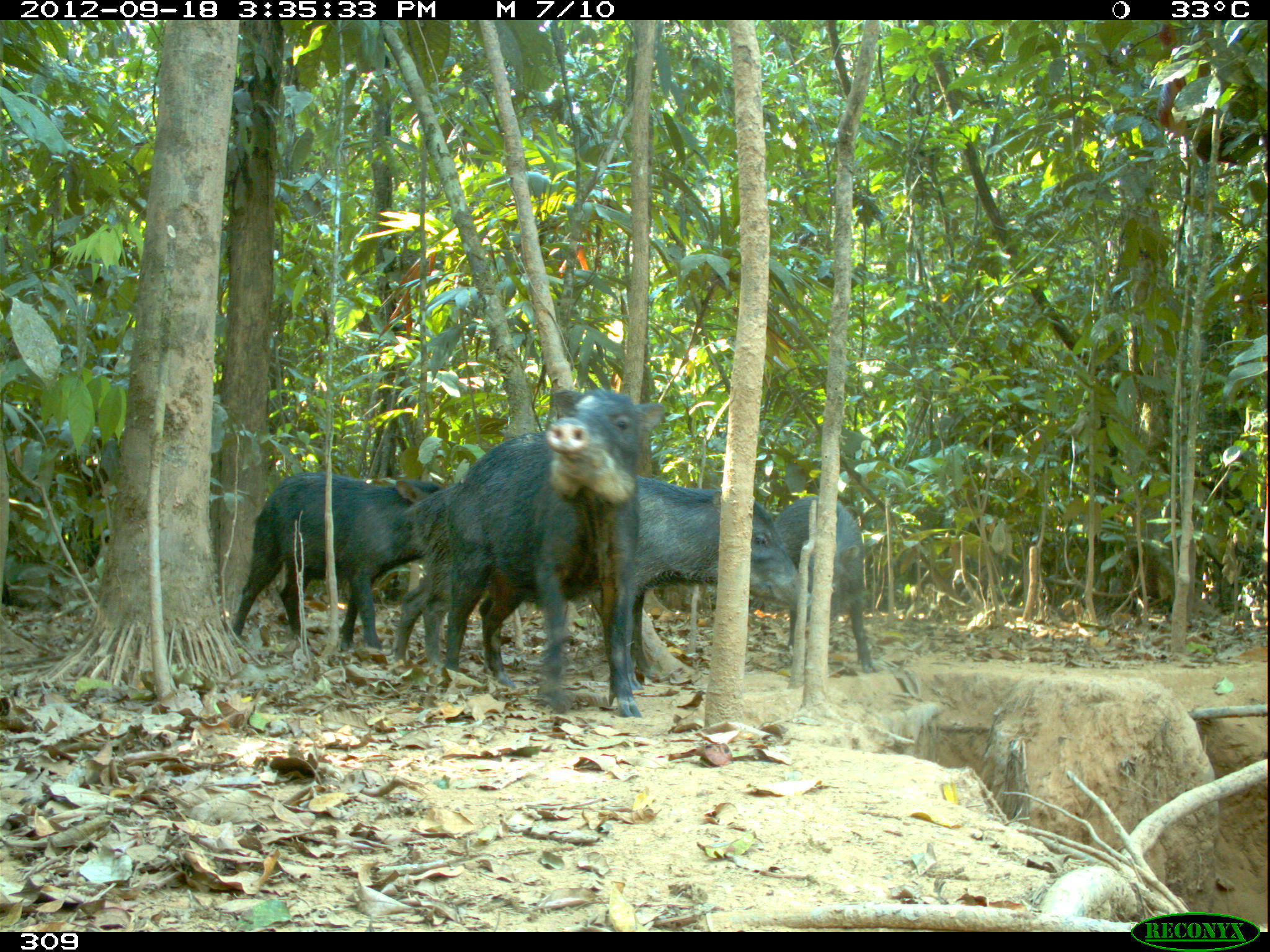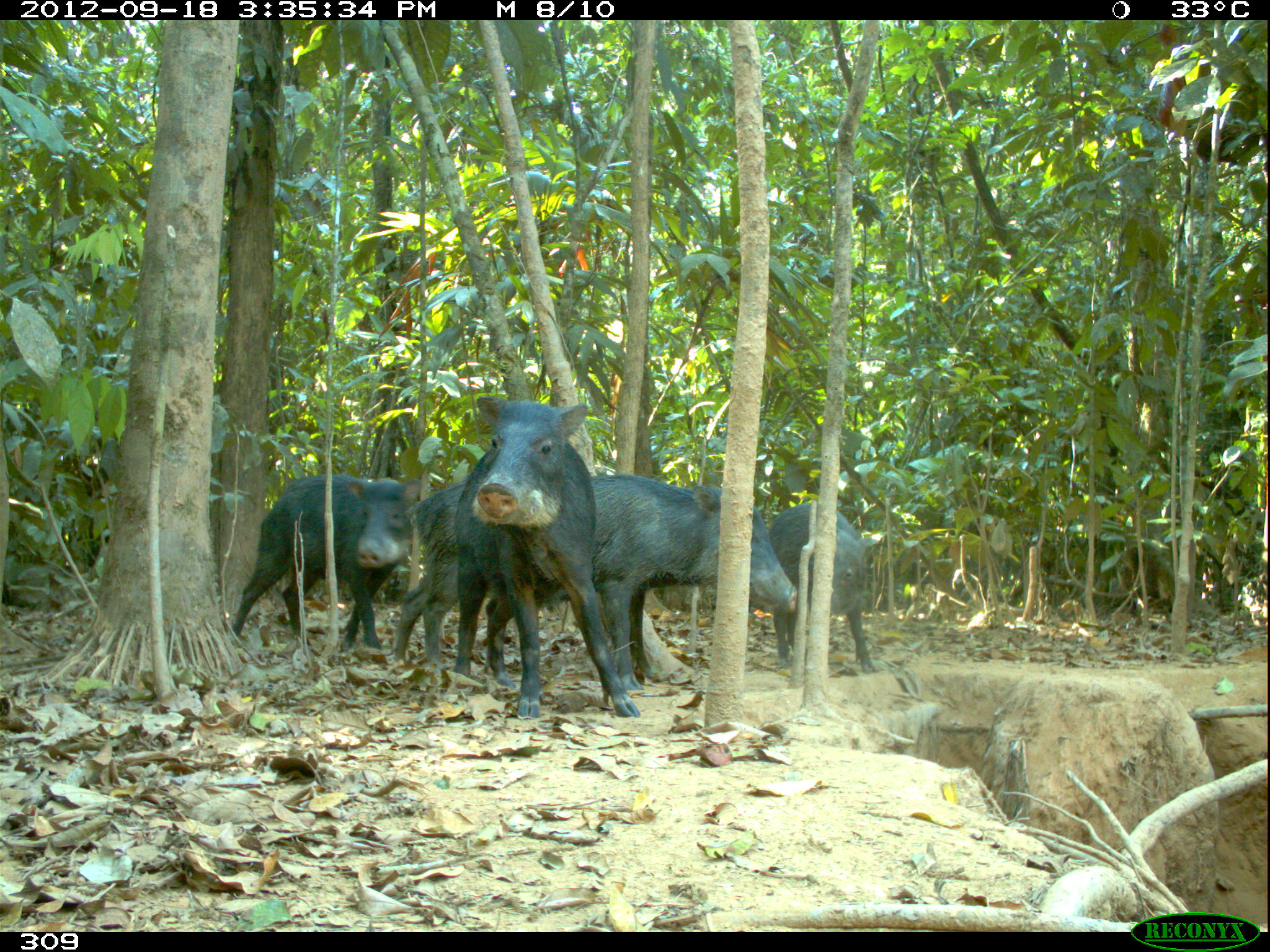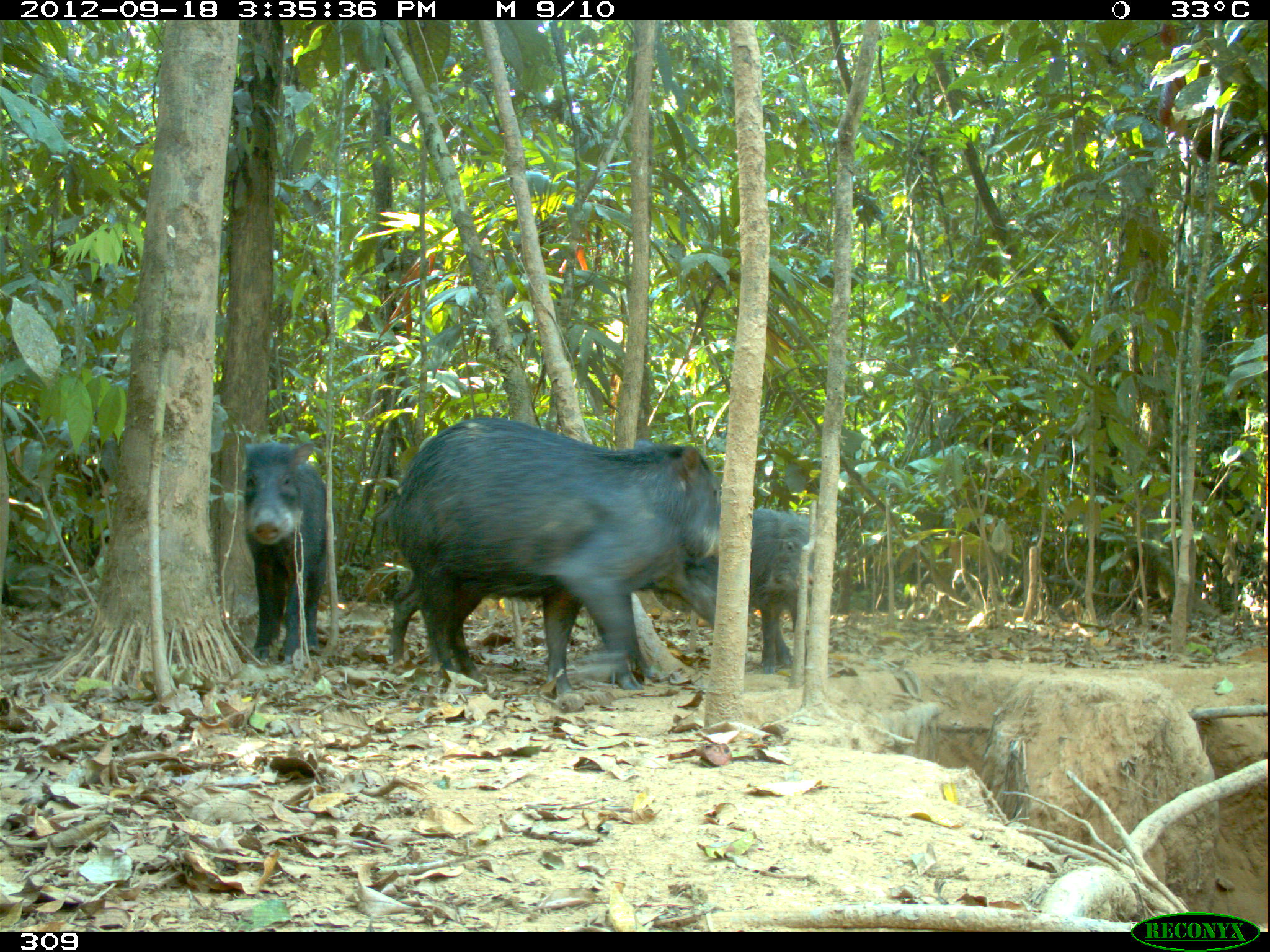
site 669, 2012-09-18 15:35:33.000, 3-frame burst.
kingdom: Animalia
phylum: Chordata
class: Mammalia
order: Artiodactyla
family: Tayassuidae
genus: Tayassu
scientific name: Tayassu pecari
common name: white-lipped peccary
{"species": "Tayassu pecari (white-lipped peccary)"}